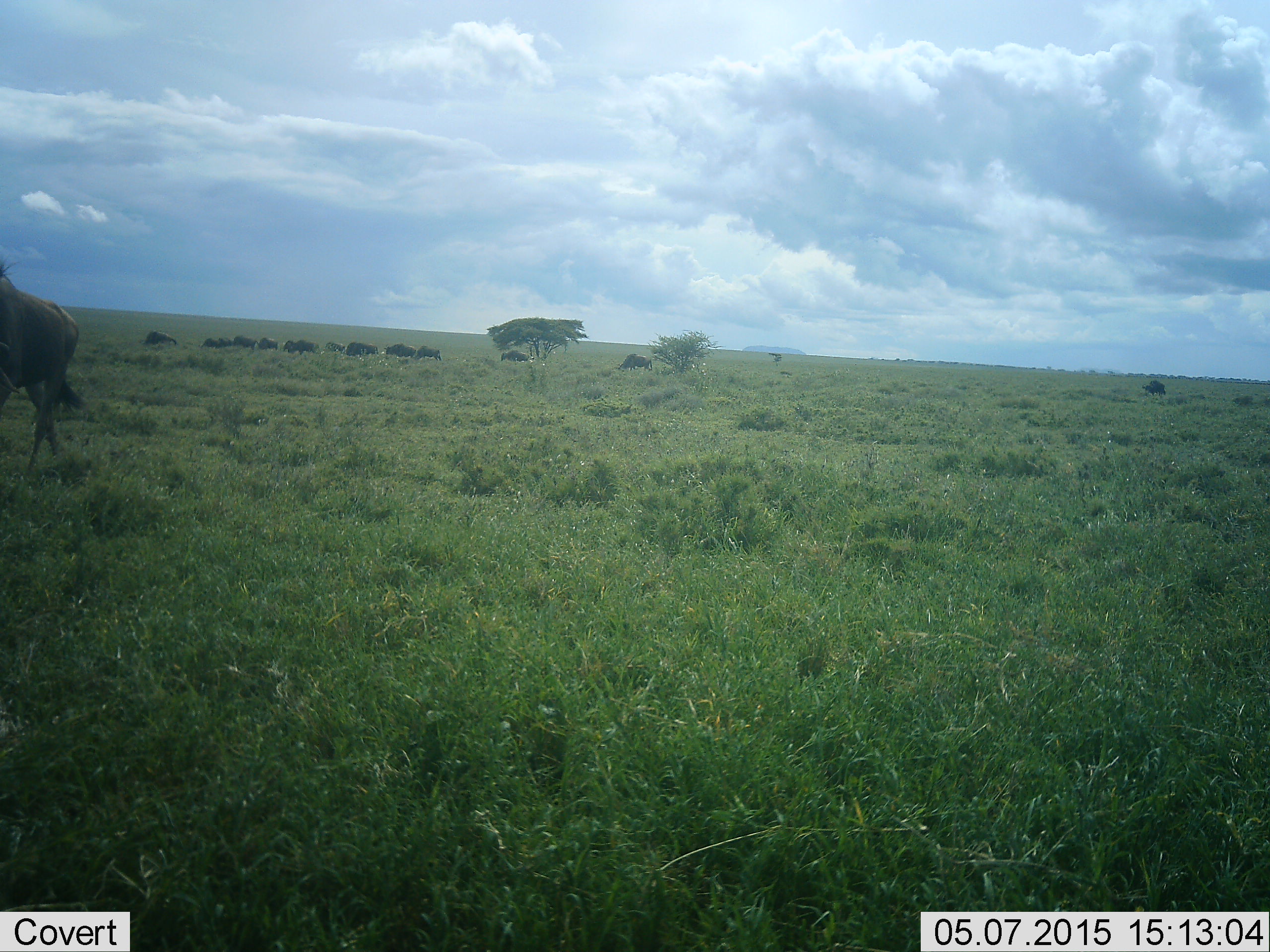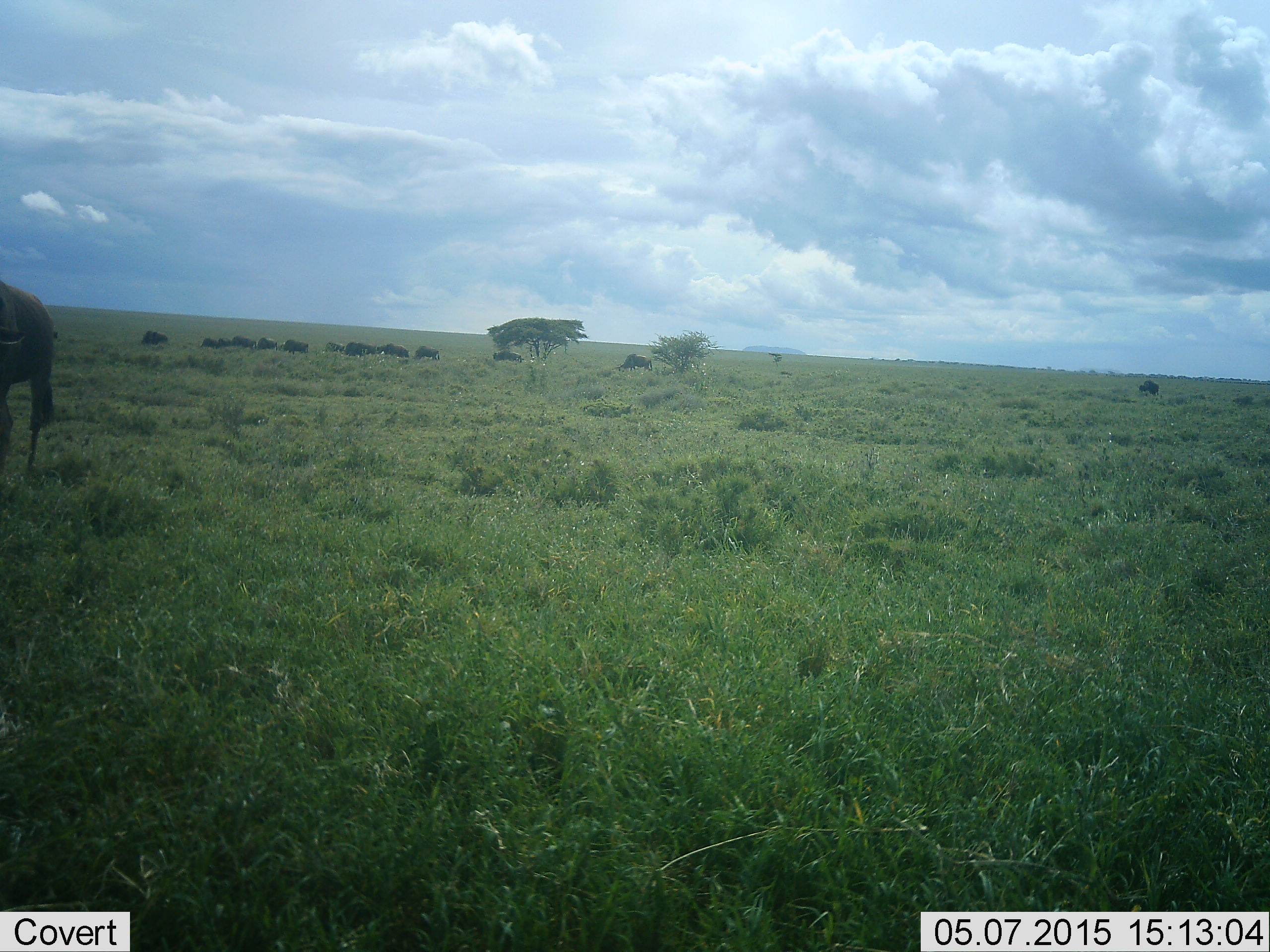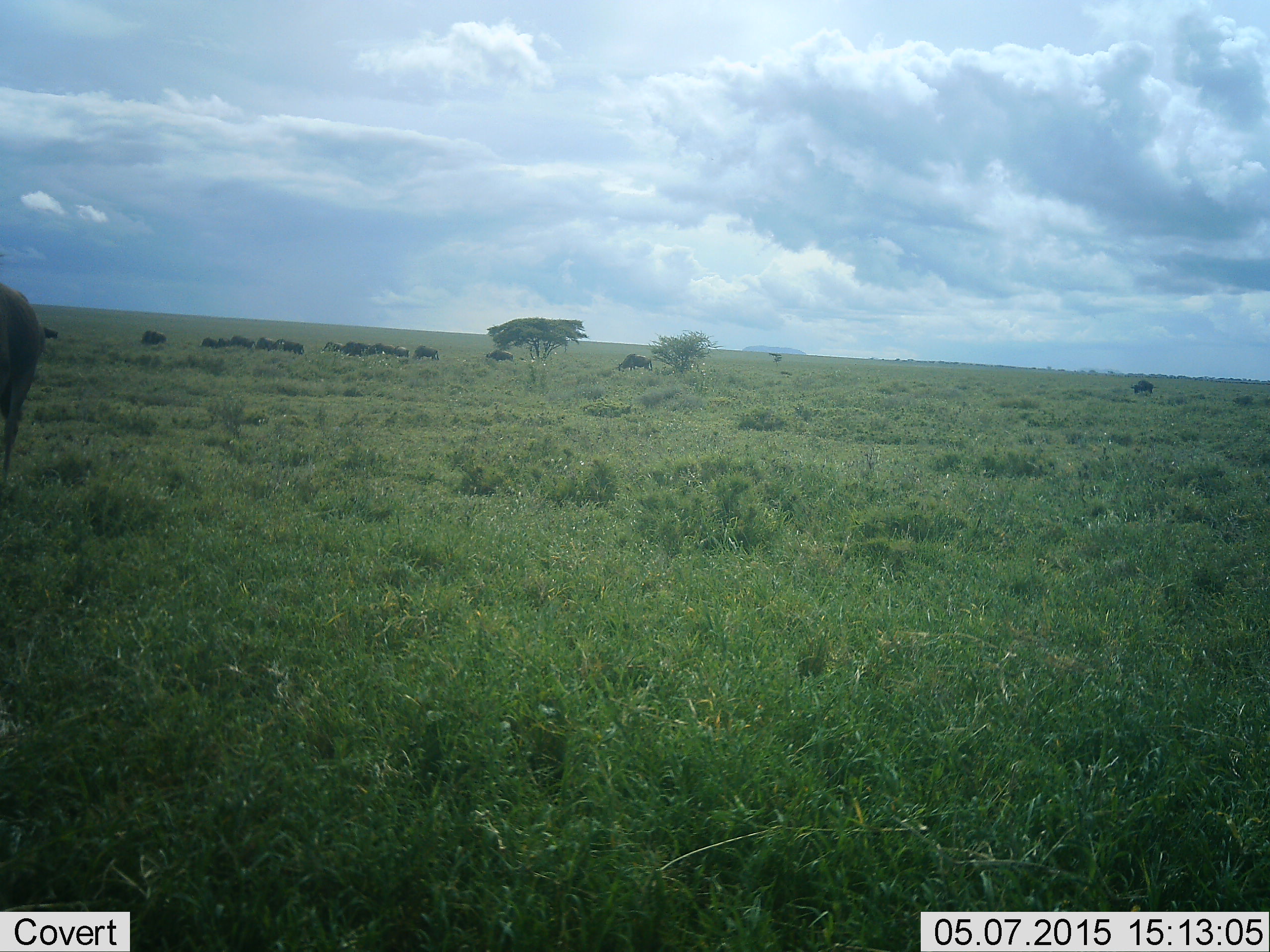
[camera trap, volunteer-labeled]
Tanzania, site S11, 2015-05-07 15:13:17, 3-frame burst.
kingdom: Animalia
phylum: Chordata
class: Mammalia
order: Artiodactyla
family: Bovidae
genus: Connochaetes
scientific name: Connochaetes taurinus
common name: blue wildebeest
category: wildebeest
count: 11-50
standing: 36%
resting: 0%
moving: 100%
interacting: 0%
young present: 9%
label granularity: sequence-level